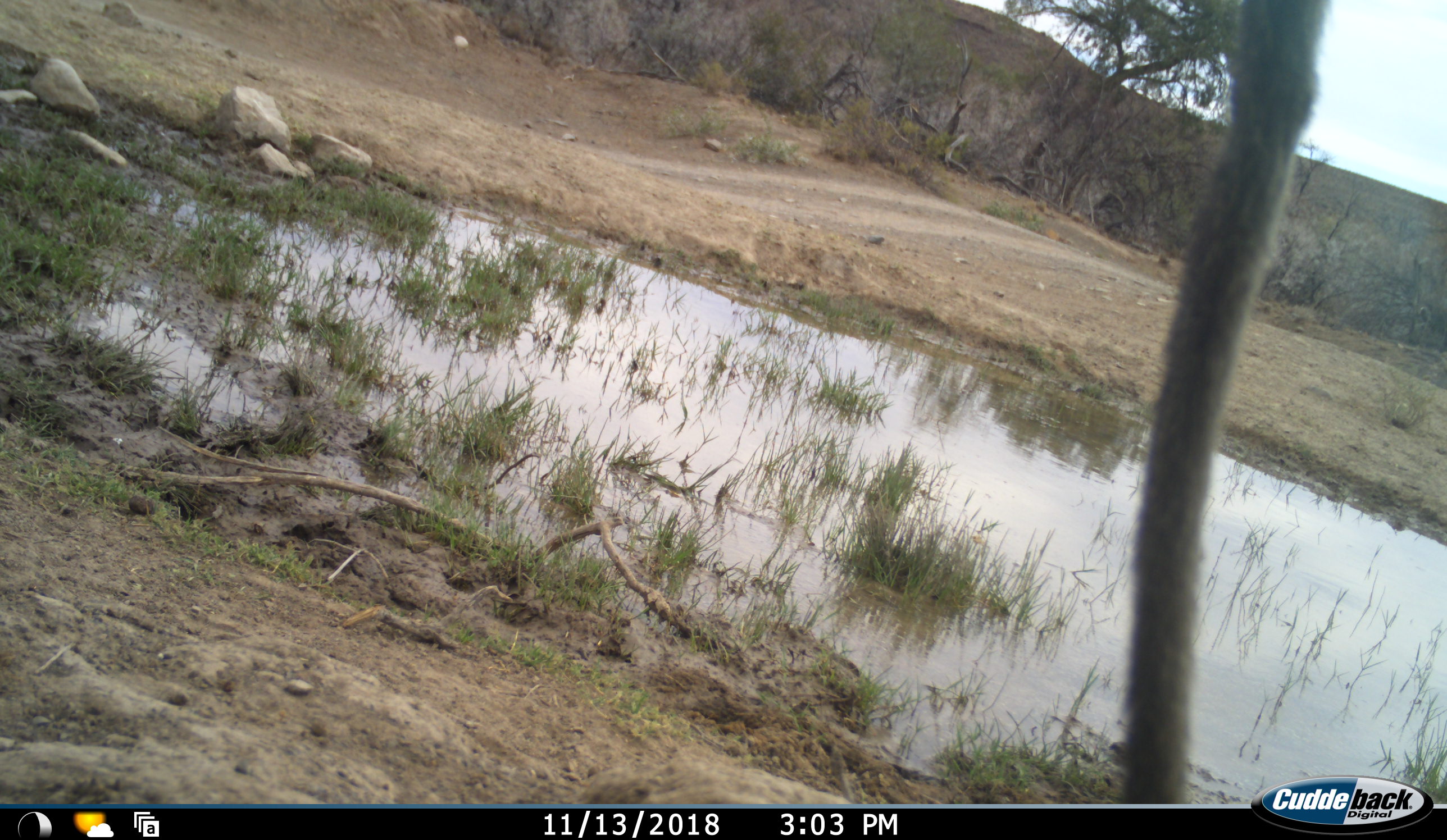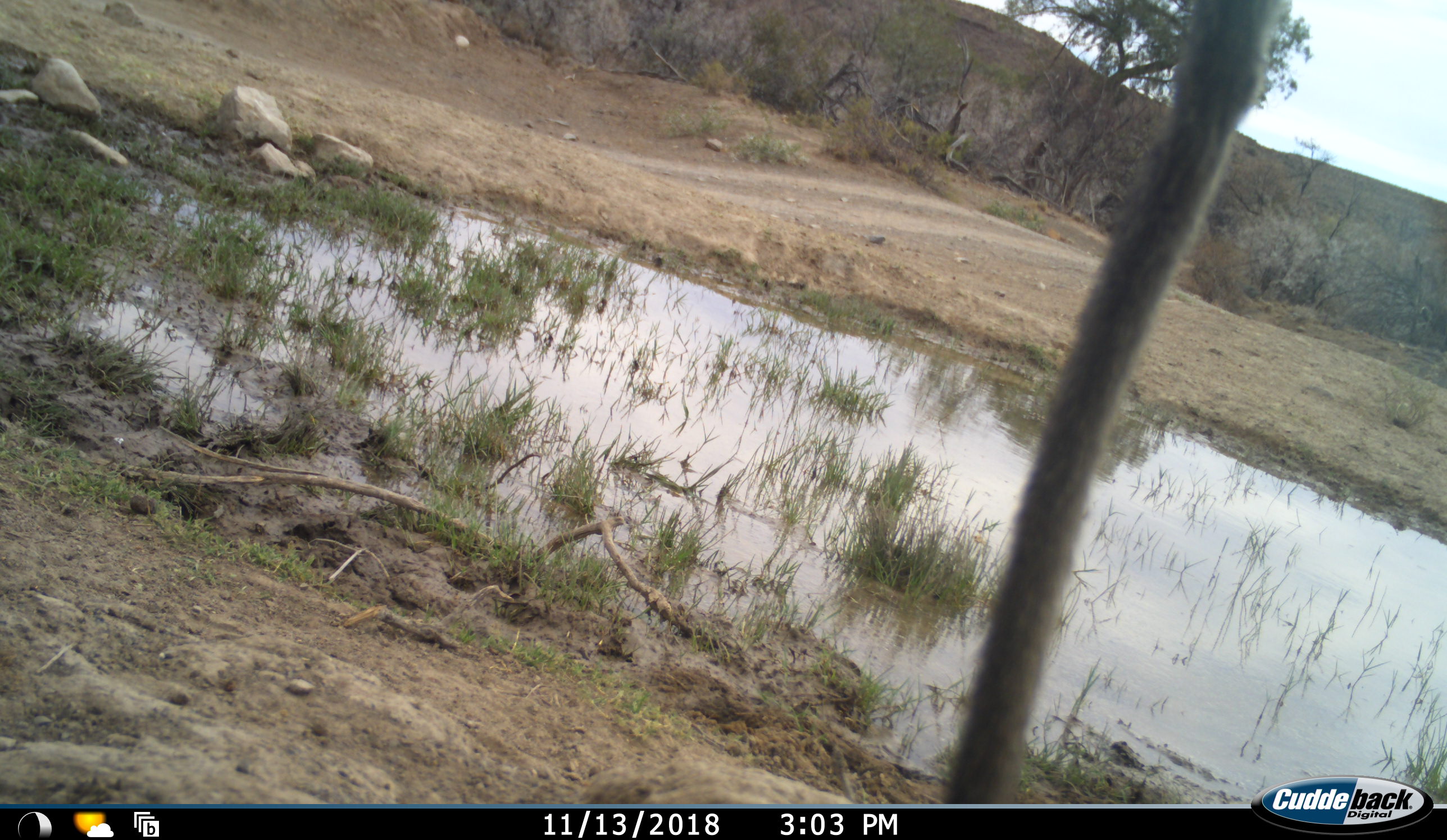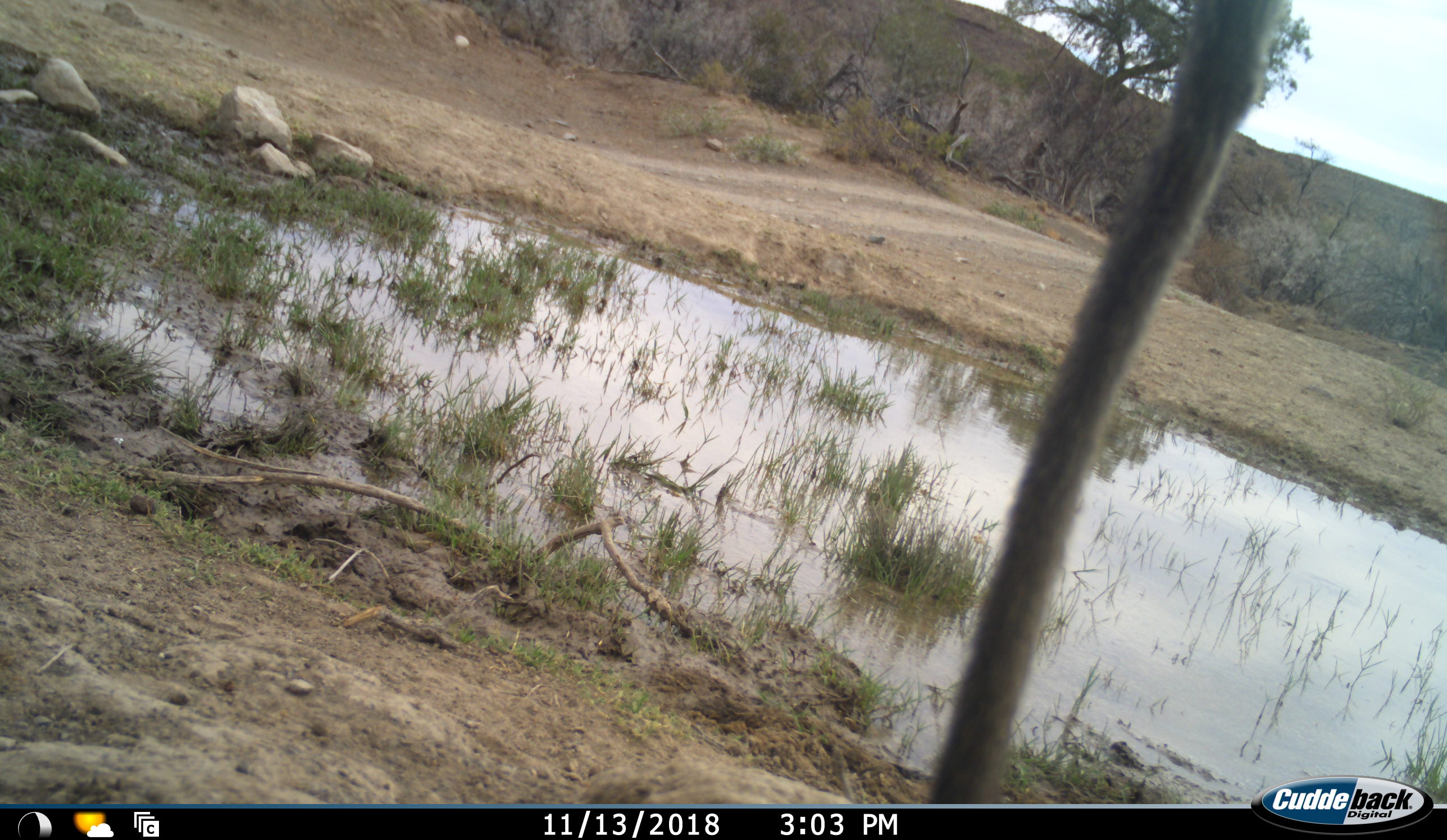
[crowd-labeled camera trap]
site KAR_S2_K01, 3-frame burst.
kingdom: Animalia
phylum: Chordata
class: Mammalia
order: Primates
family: Cercopithecidae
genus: Chlorocebus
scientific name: Chlorocebus pygerythrus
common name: vervet monkey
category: monkeyvervet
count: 1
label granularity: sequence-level